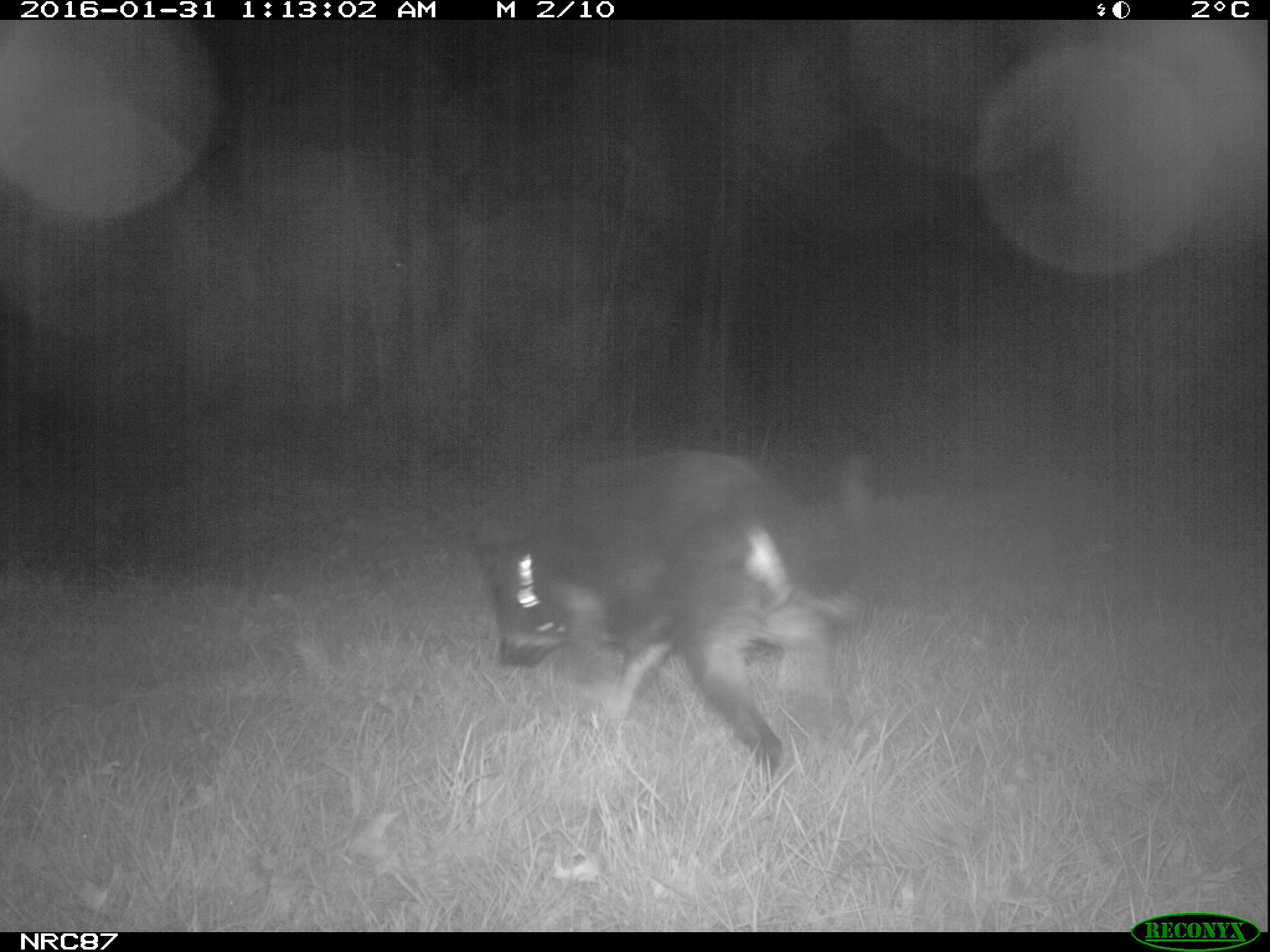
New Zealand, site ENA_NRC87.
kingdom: Animalia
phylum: Chordata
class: Mammalia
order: Carnivora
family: Canidae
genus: Canis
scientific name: Canis familiaris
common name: domestic dog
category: dog